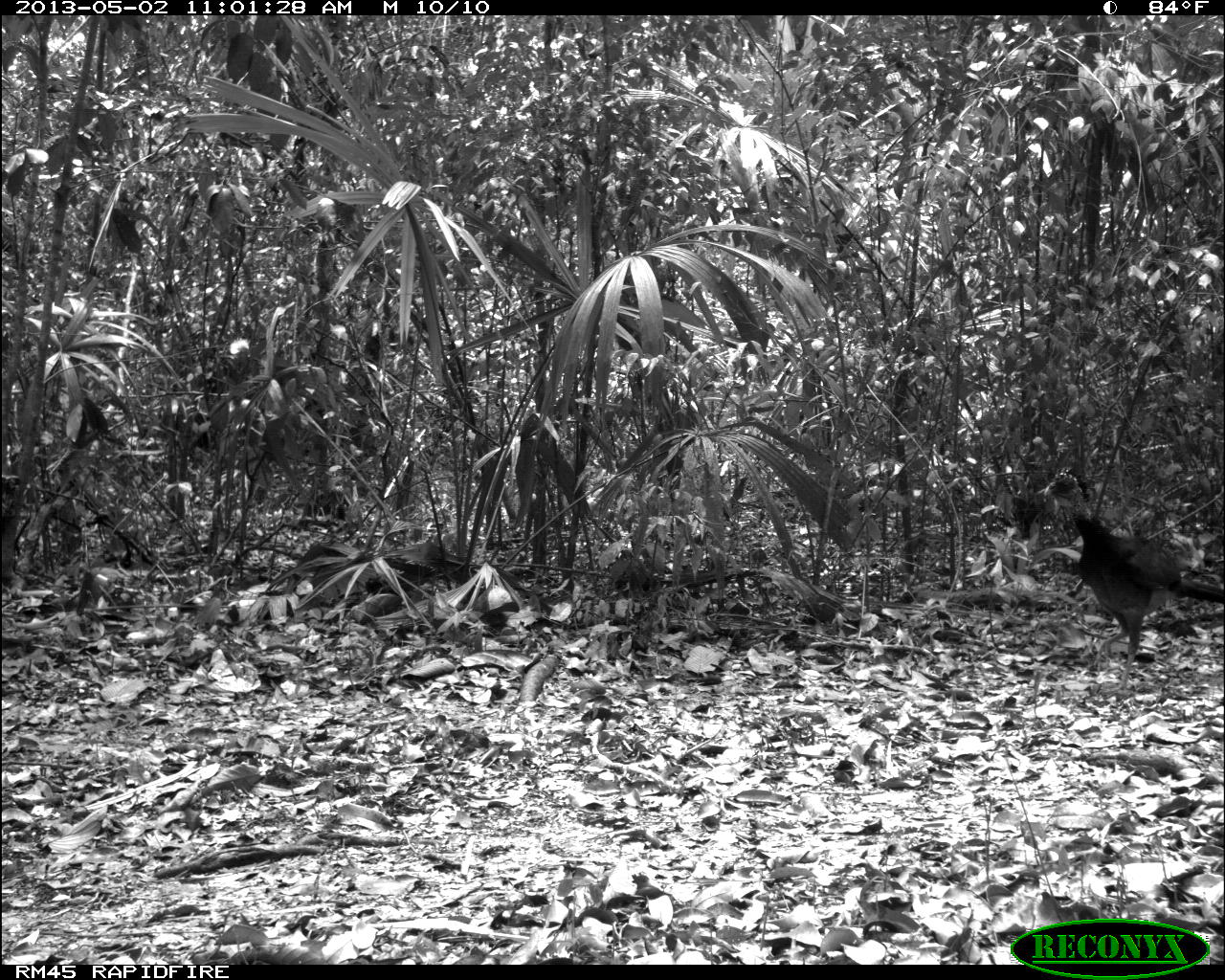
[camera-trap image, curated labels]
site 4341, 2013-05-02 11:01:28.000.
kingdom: Animalia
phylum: Chordata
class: Aves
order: Galliformes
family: Cracidae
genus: Crax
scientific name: Crax rubra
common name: great curassow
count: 1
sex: female